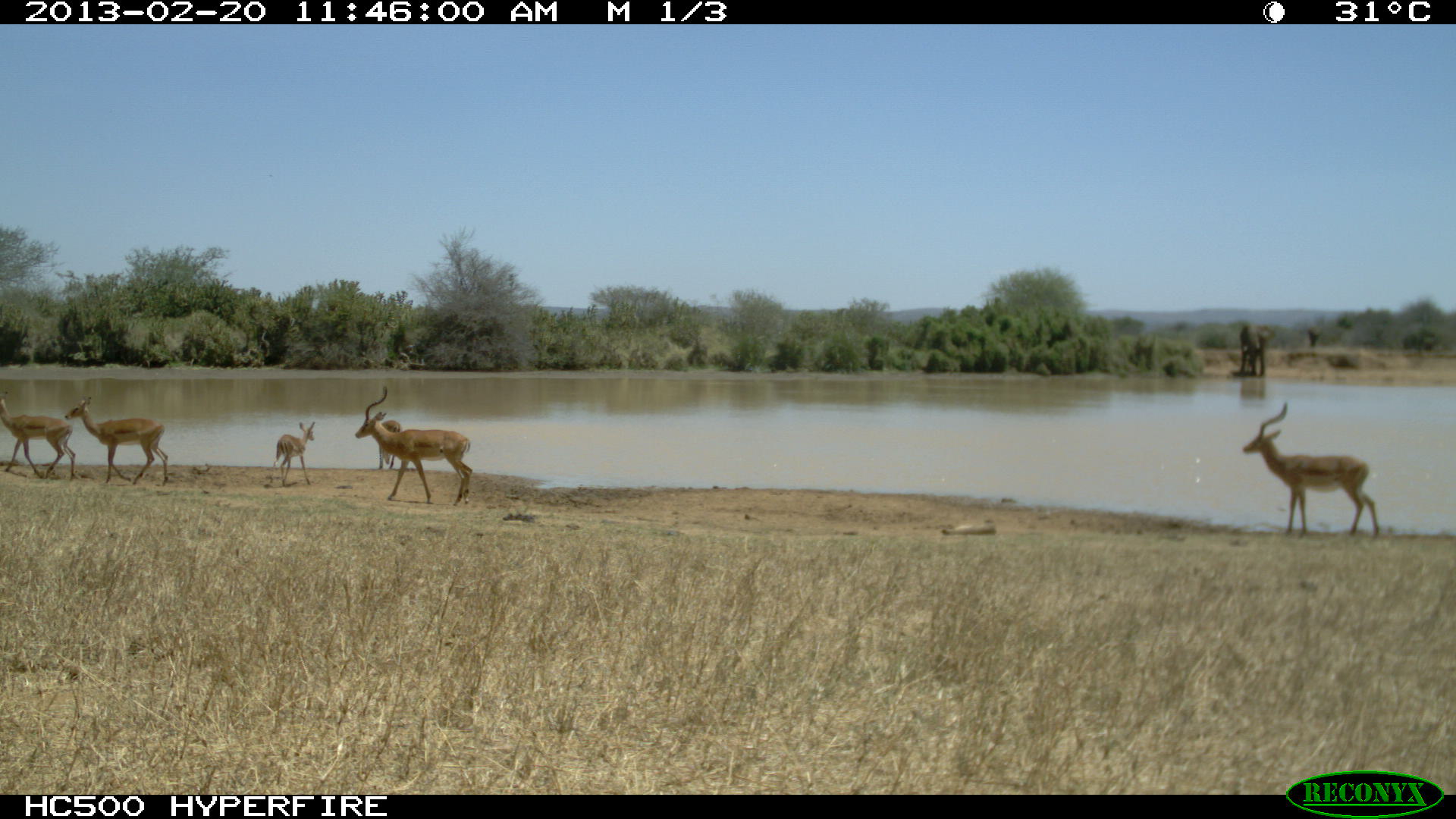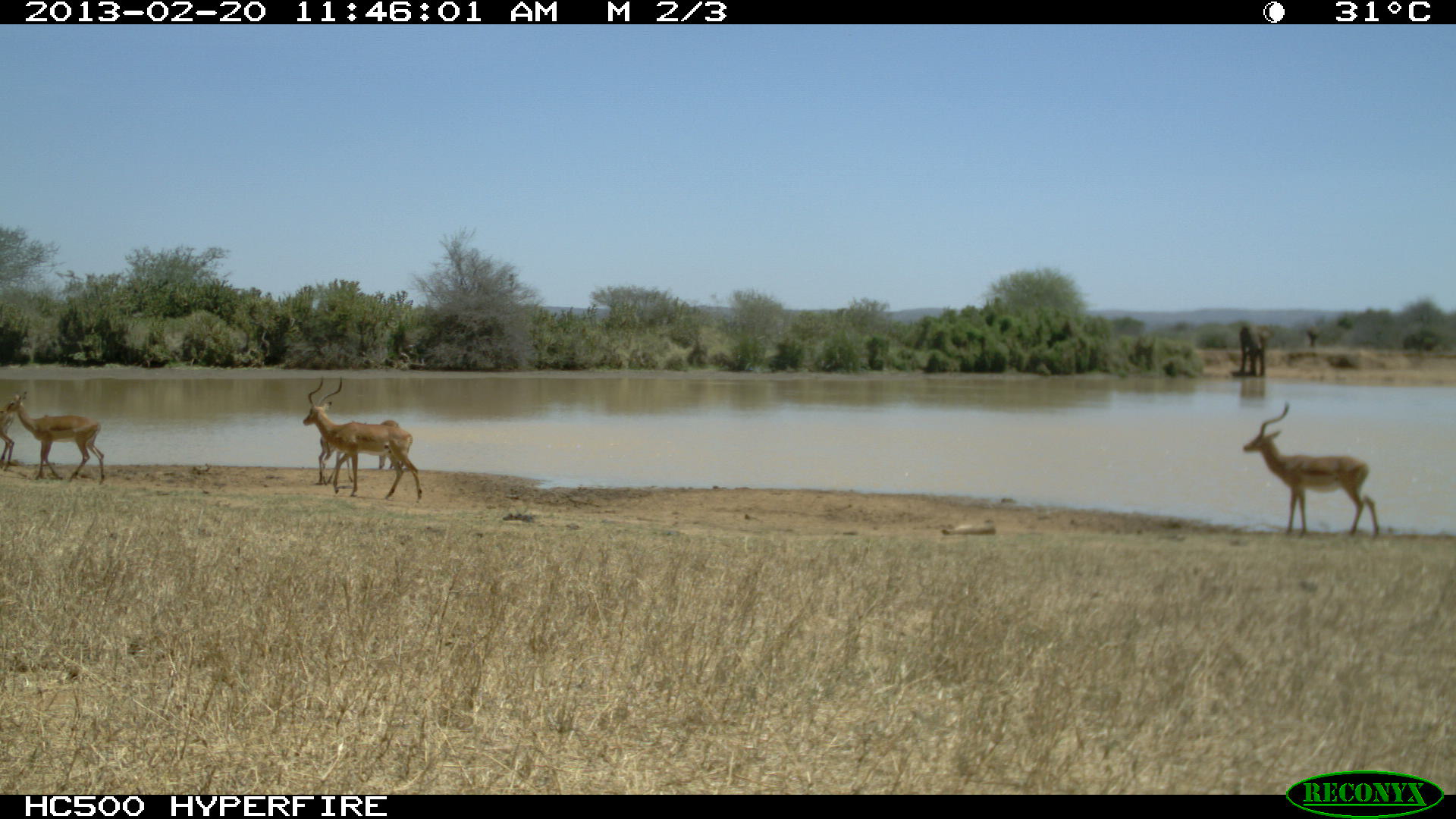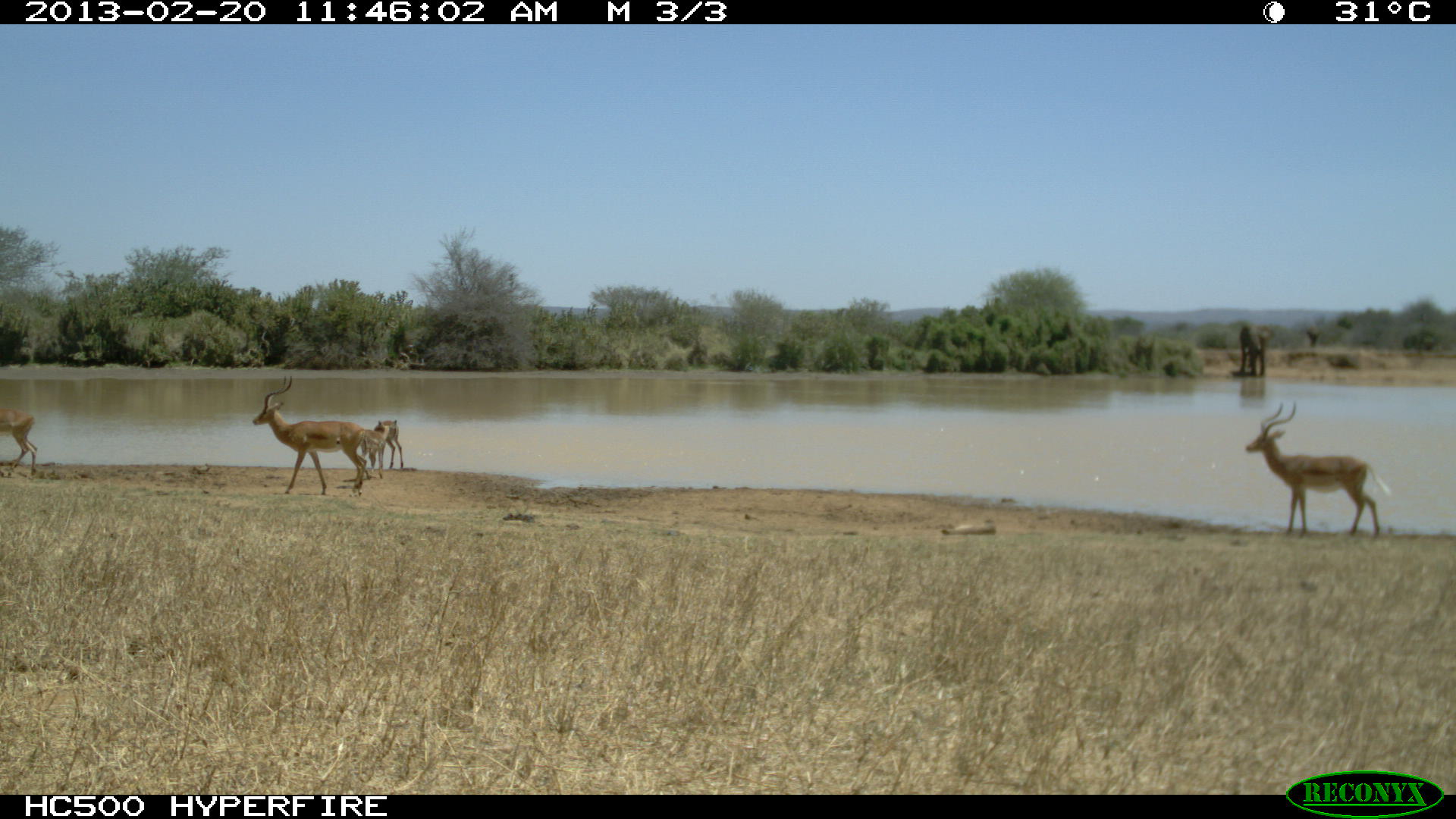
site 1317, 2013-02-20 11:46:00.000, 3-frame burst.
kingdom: Animalia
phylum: Chordata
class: Mammalia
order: Artiodactyla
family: Bovidae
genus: Aepyceros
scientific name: Aepyceros melampus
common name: impala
Aepyceros melampus (impala), count 6.